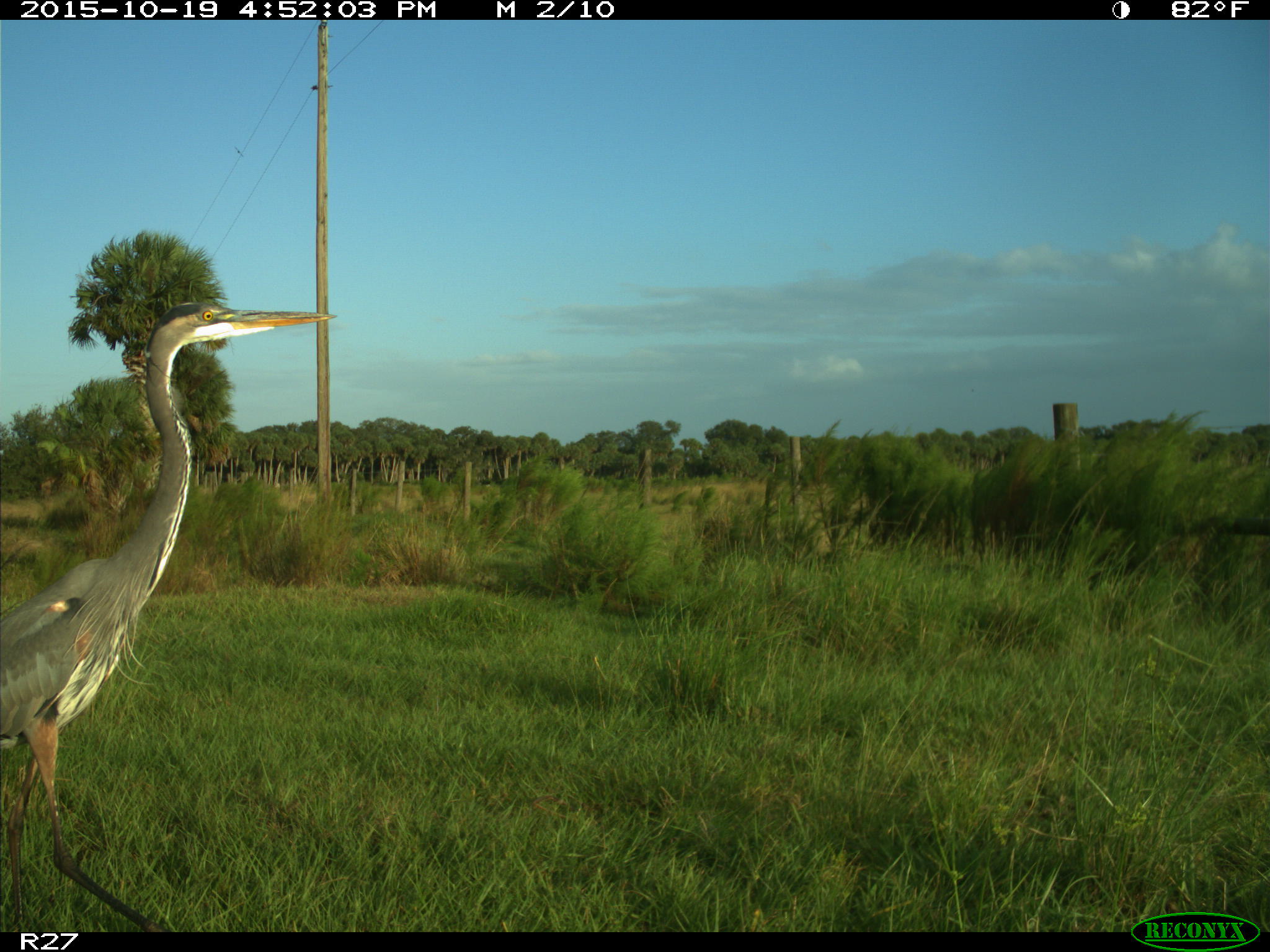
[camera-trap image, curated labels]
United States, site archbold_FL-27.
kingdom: Animalia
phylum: Chordata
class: Aves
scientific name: Aves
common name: birds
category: unidentified bird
Unidentified bird (birds) (Aves).